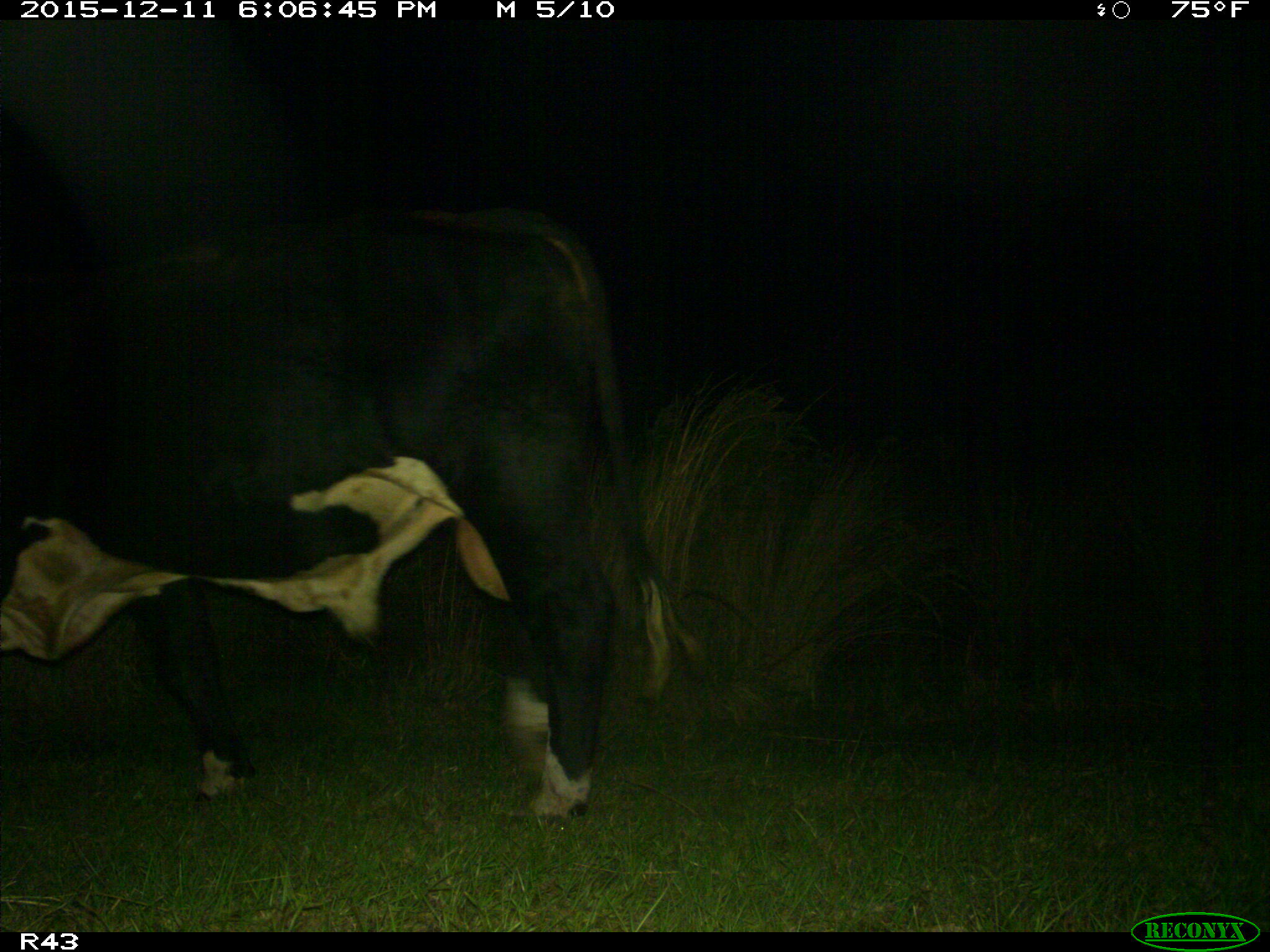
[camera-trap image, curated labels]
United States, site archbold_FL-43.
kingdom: Animalia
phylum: Chordata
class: Mammalia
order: Artiodactyla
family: Bovidae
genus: Bos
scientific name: Bos taurus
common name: domestic cow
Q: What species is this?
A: Bos taurus (domestic cow).